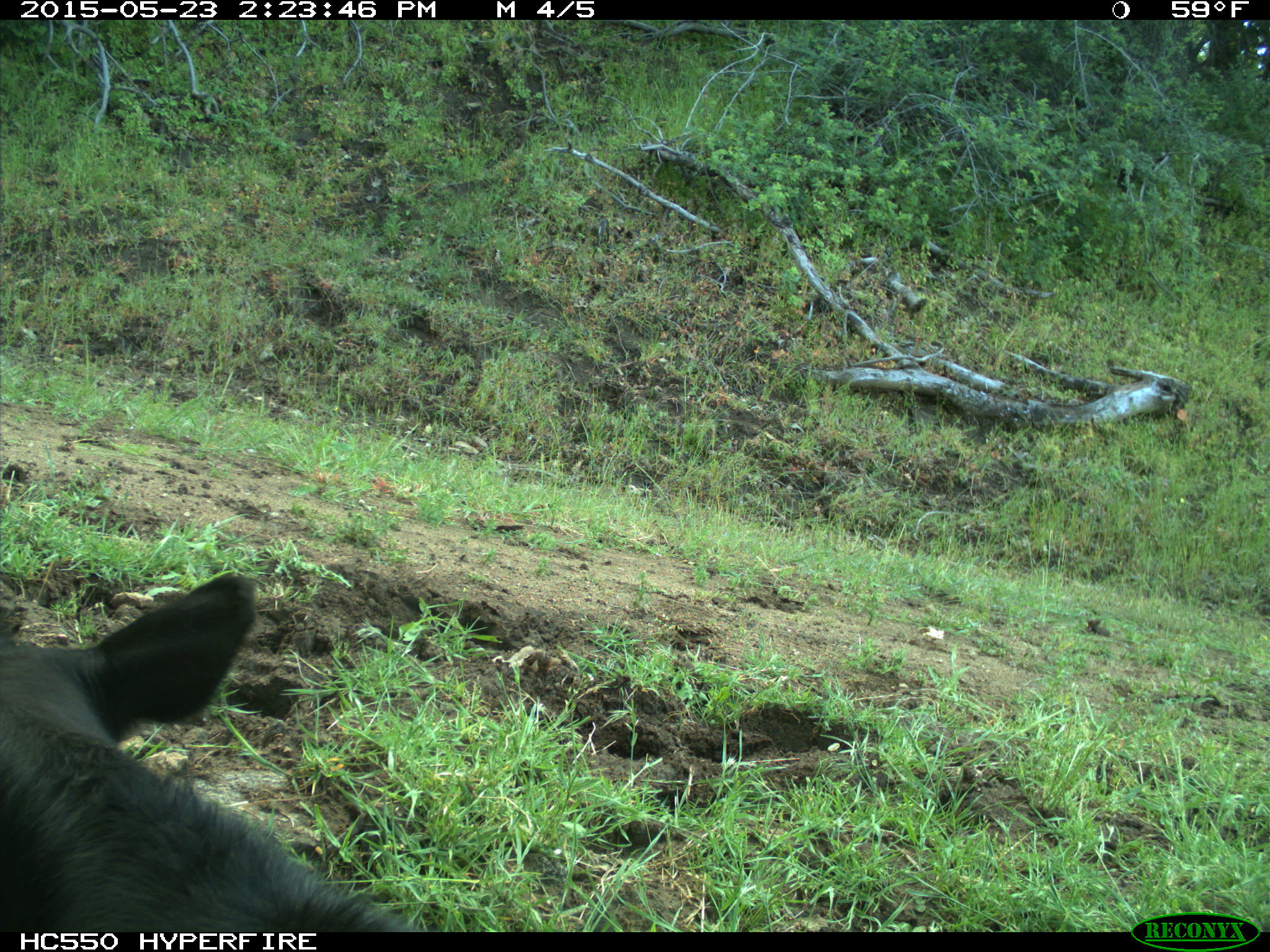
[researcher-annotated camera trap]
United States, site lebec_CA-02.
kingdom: Animalia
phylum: Chordata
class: Mammalia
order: Artiodactyla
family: Bovidae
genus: Bos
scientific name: Bos taurus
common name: domestic cow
Bos taurus (domestic cow).